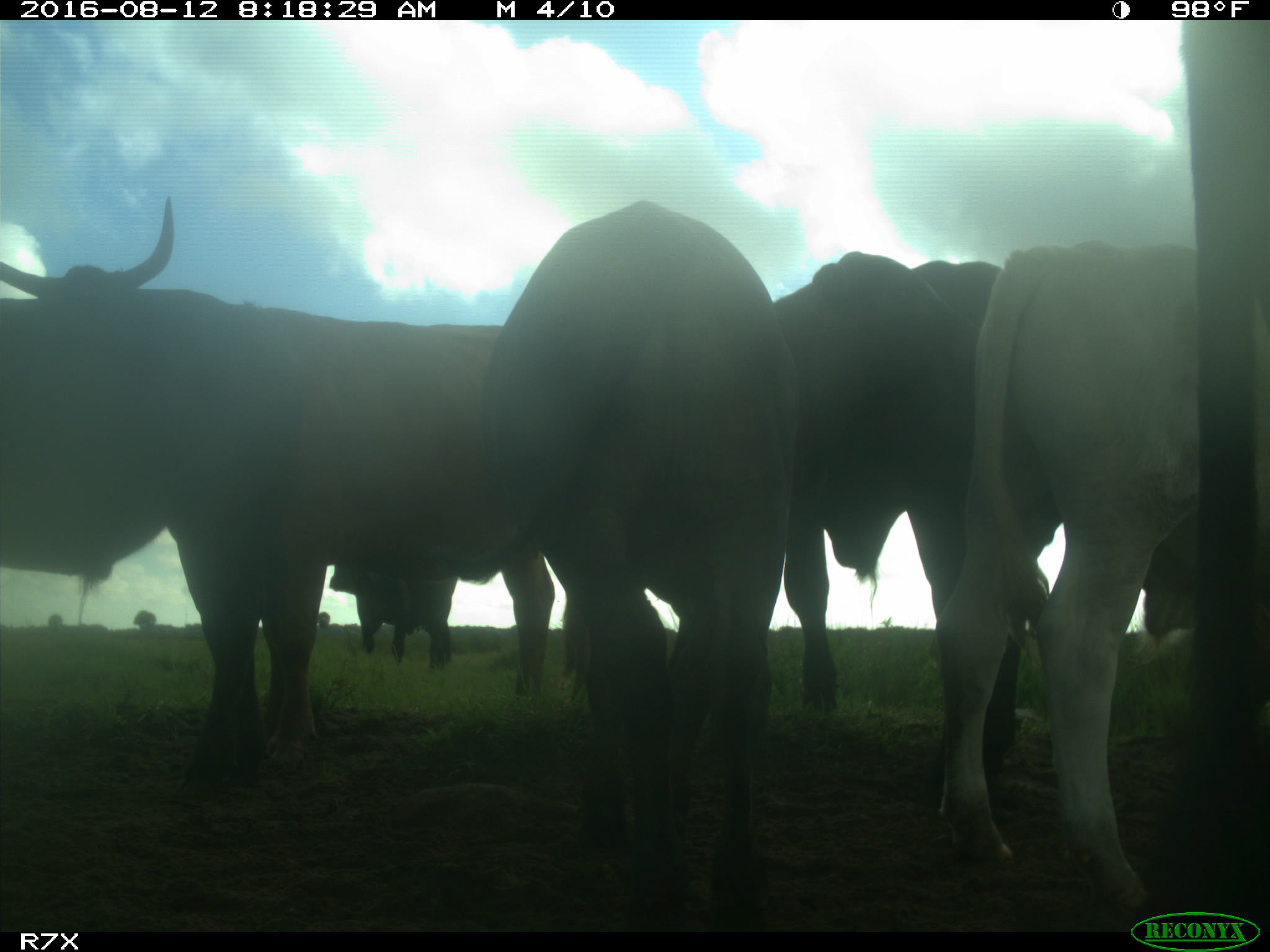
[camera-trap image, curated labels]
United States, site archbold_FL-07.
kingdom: Animalia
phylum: Chordata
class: Mammalia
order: Artiodactyla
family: Bovidae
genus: Bos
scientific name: Bos taurus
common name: domestic cow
Bos taurus (domestic cow).